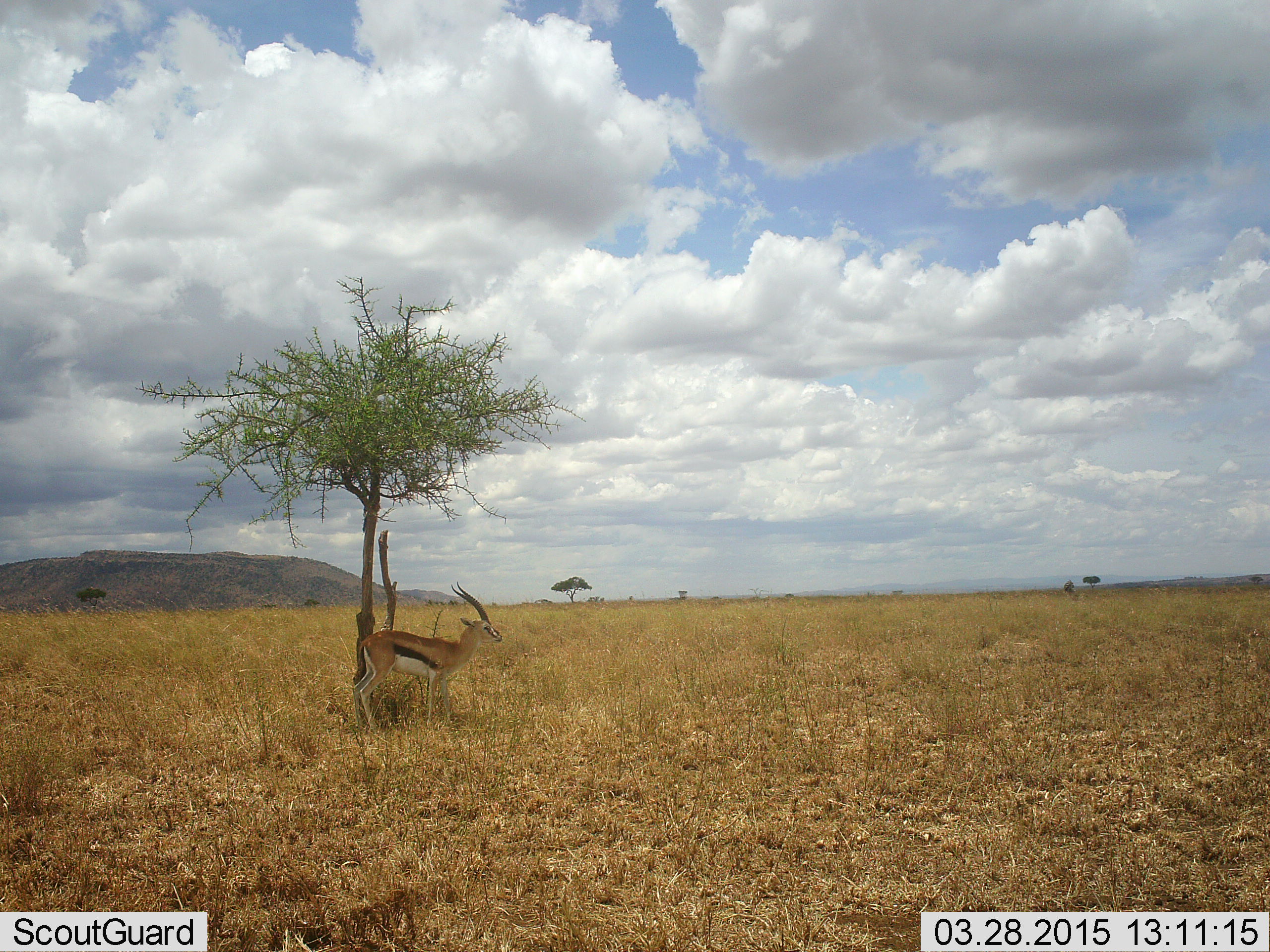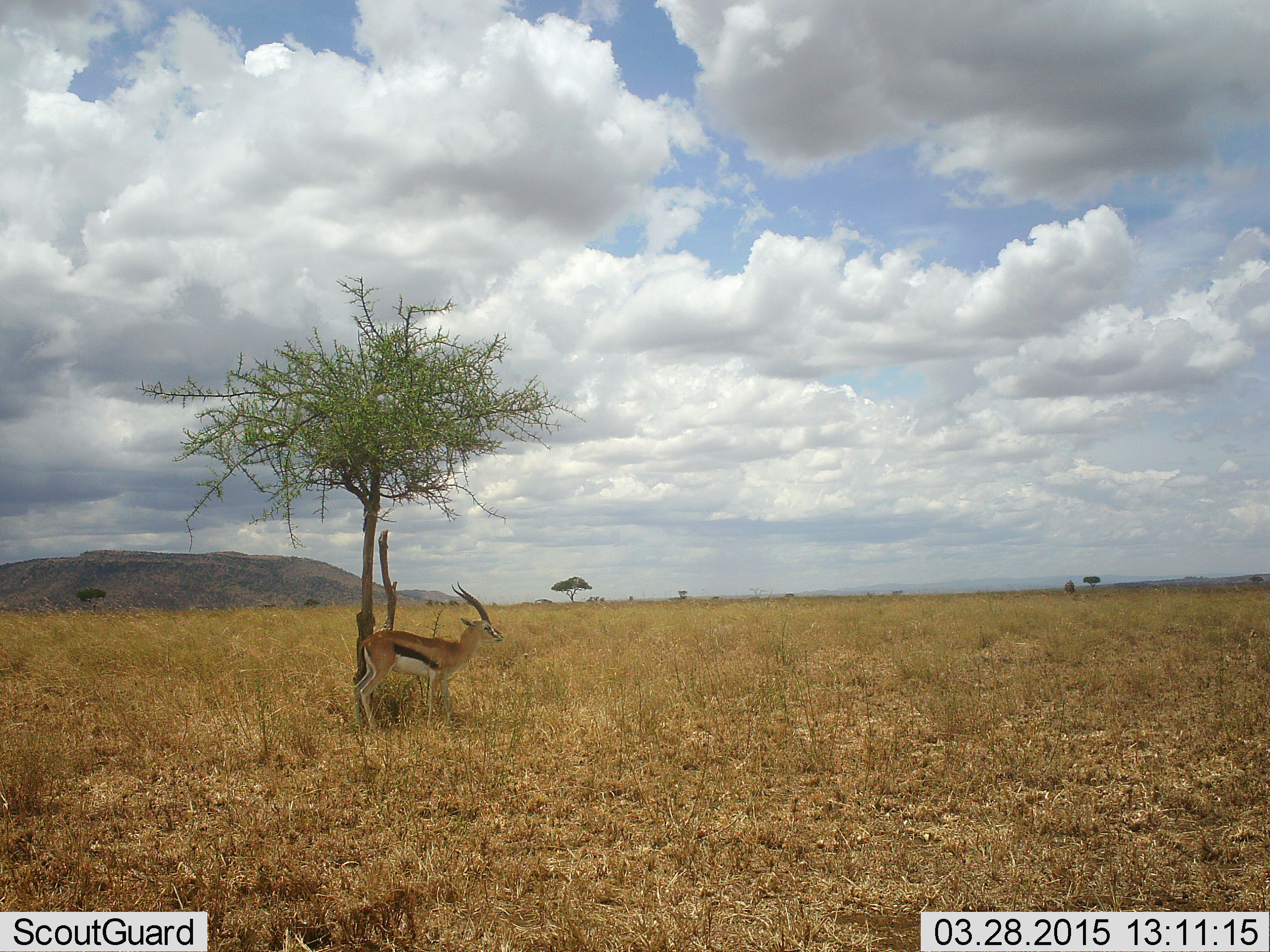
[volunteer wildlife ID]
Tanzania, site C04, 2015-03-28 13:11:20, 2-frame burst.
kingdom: Animalia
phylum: Chordata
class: Mammalia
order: Artiodactyla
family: Bovidae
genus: Eudorcas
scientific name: Eudorcas thomsonii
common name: thomson's gazelle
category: gazellethomsons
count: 1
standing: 100%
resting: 10%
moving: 0%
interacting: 0%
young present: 0%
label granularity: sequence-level